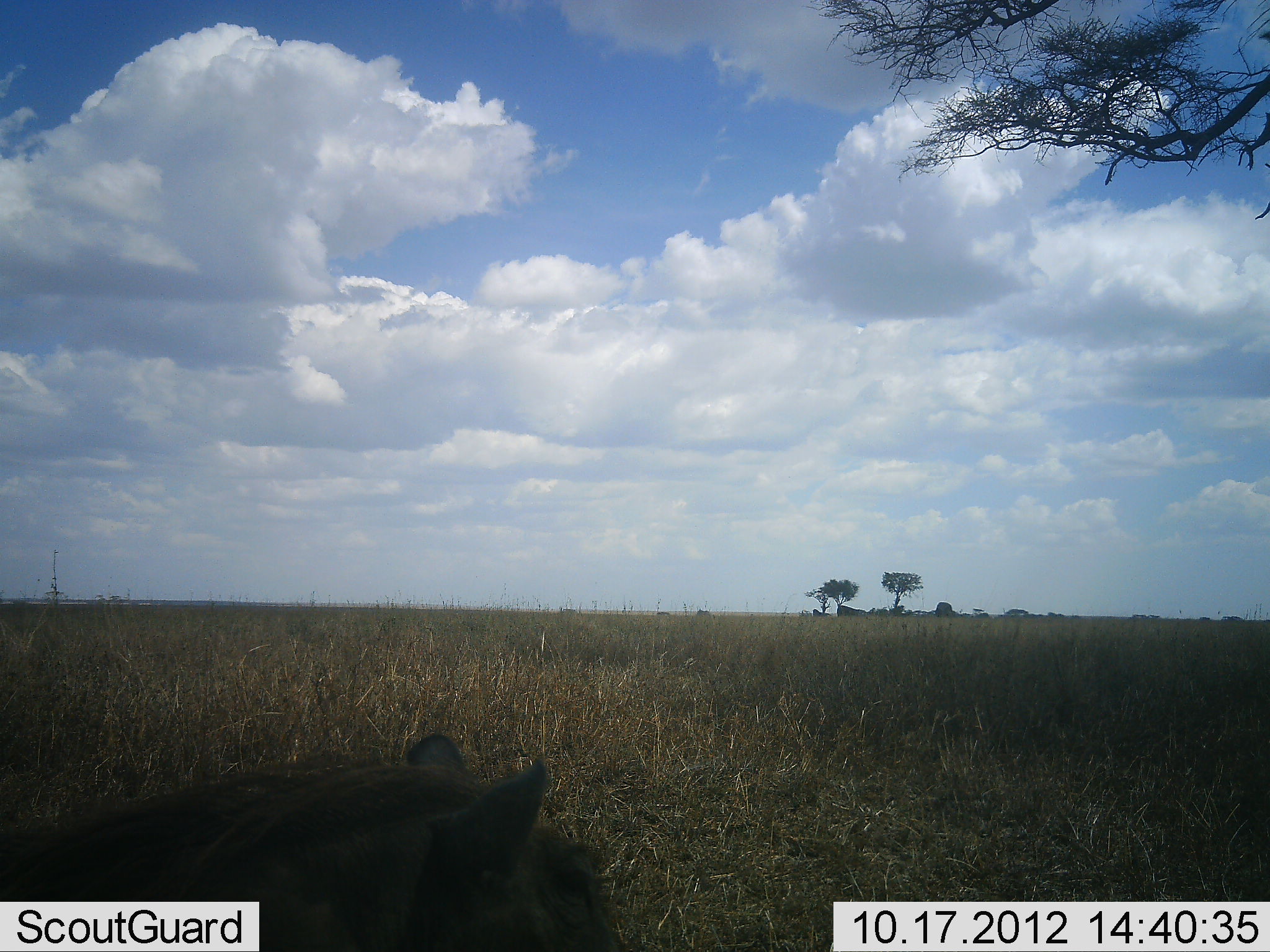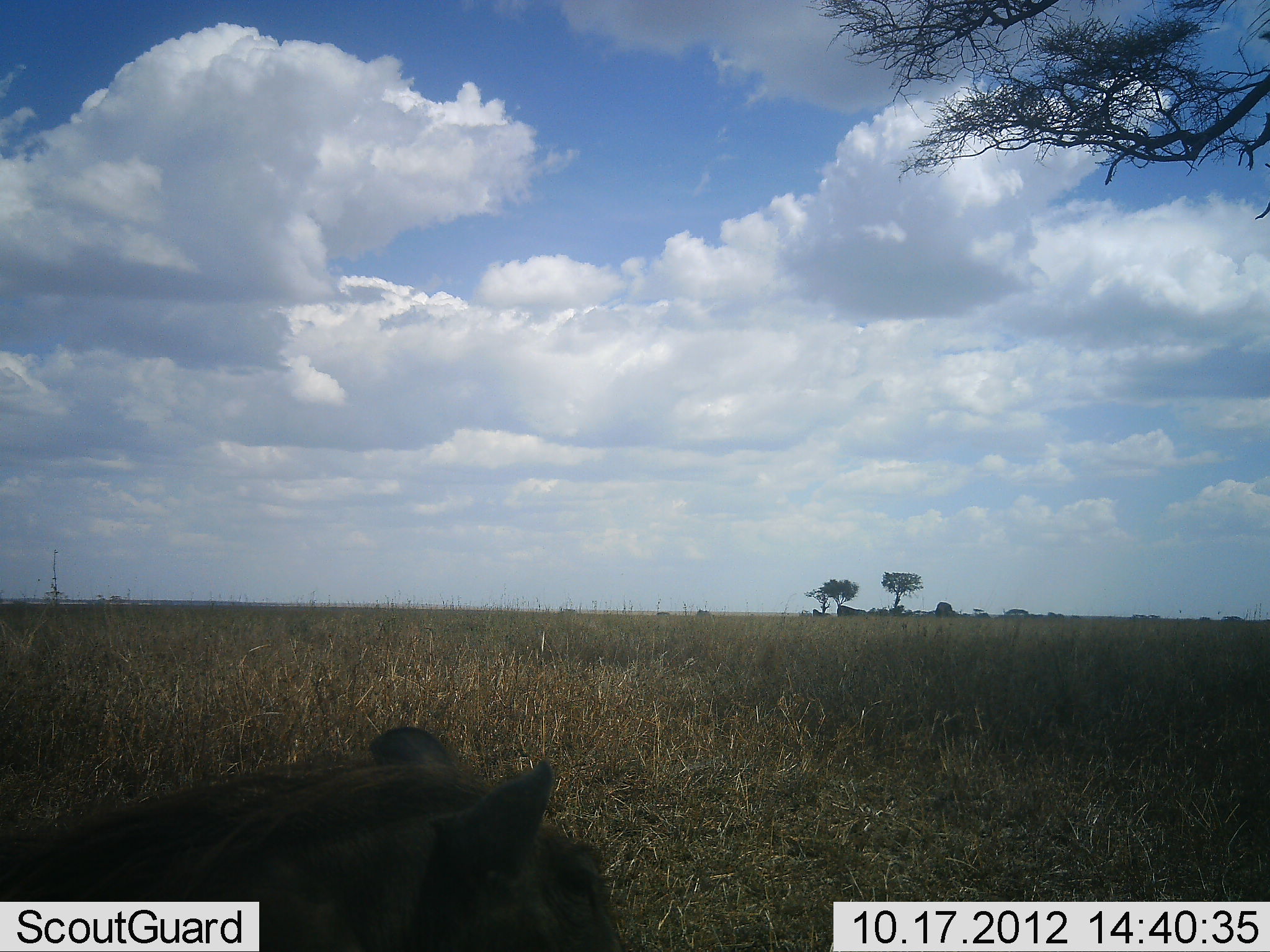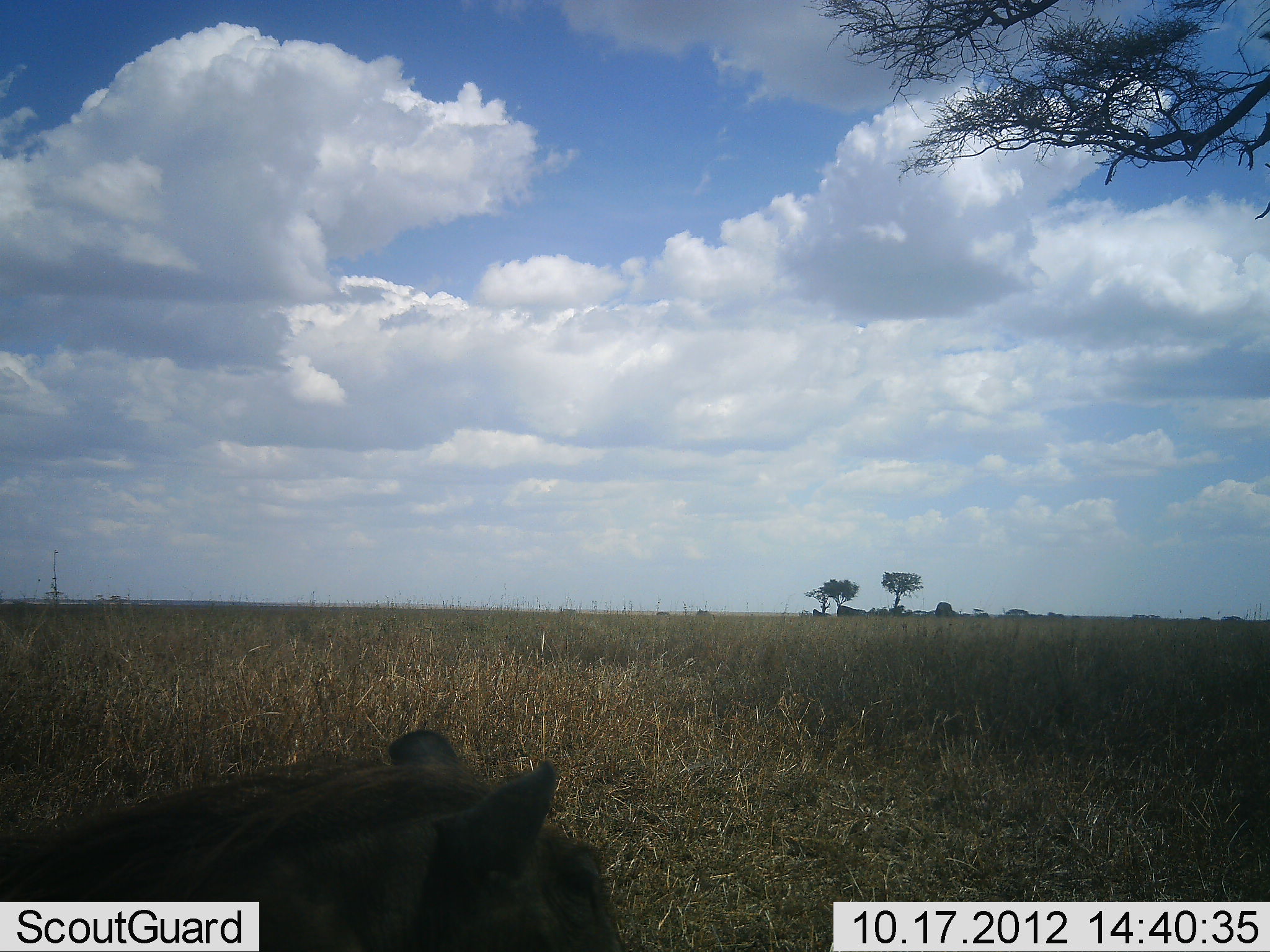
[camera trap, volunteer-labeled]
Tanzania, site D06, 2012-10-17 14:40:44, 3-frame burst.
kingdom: Animalia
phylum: Chordata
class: Mammalia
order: Artiodactyla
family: Suidae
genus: Phacochoerus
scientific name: Phacochoerus africanus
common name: warthog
Warthog (Phacochoerus africanus), count 1. Behavior (volunteer vote fractions): standing 70%, resting 30%, moving 0%, interacting 0%. Young present (vote fraction): 0%. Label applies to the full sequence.